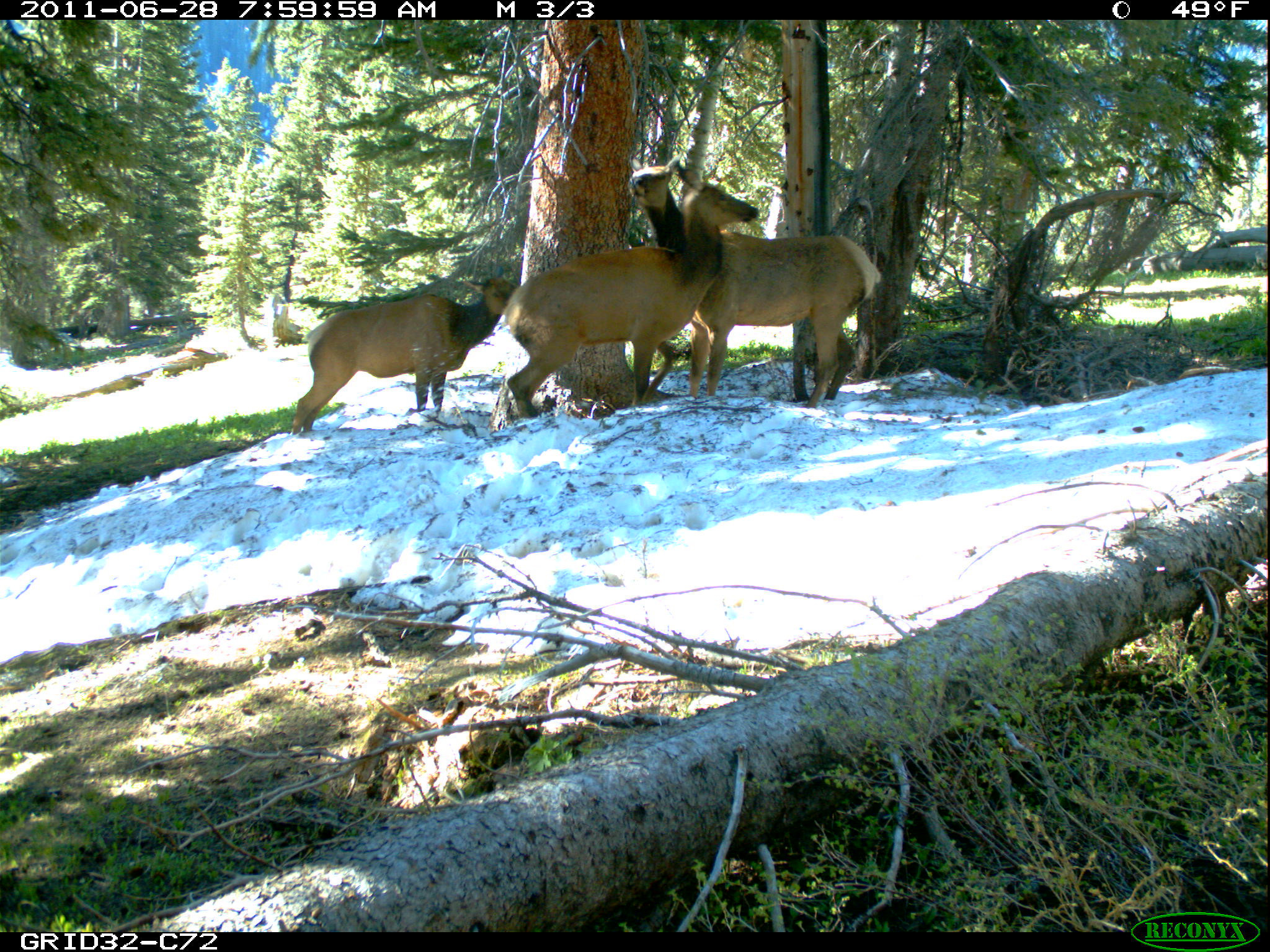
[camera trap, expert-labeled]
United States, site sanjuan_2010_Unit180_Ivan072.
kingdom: Animalia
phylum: Chordata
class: Mammalia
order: Artiodactyla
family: Cervidae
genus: Cervus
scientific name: Cervus elaphus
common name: red deer